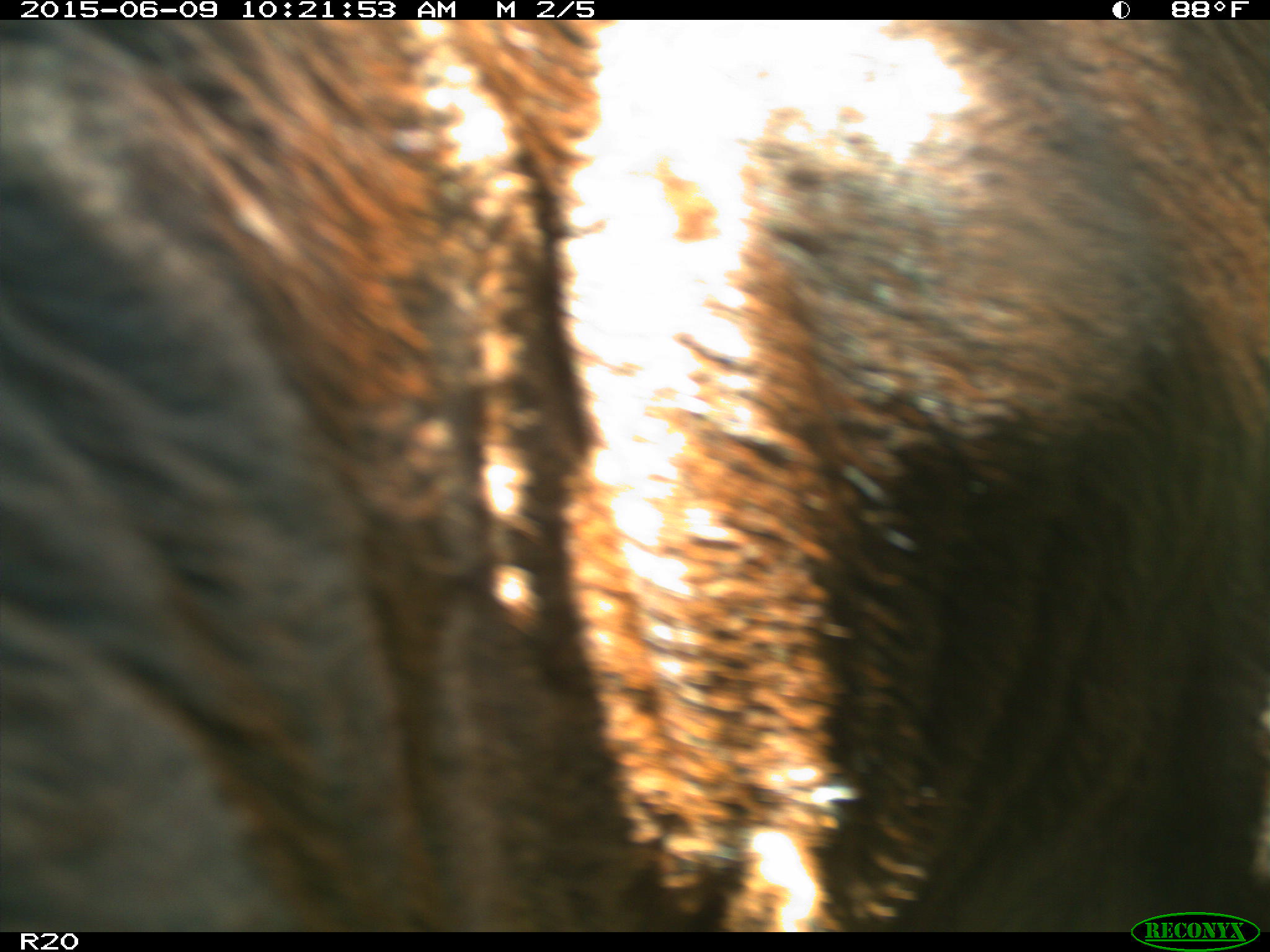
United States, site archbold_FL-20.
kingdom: Animalia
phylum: Chordata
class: Mammalia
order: Artiodactyla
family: Bovidae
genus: Bos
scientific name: Bos taurus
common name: domestic cow